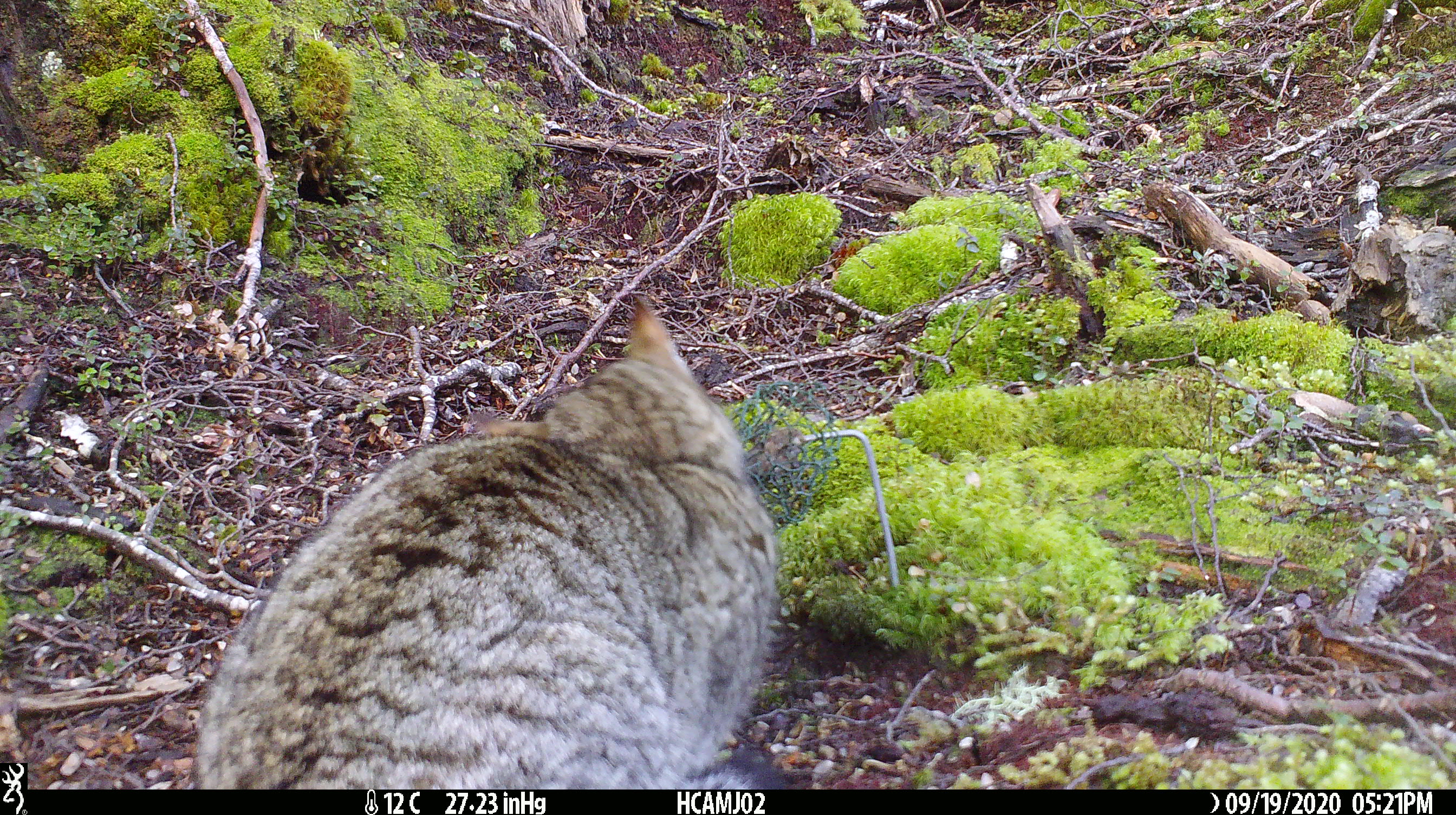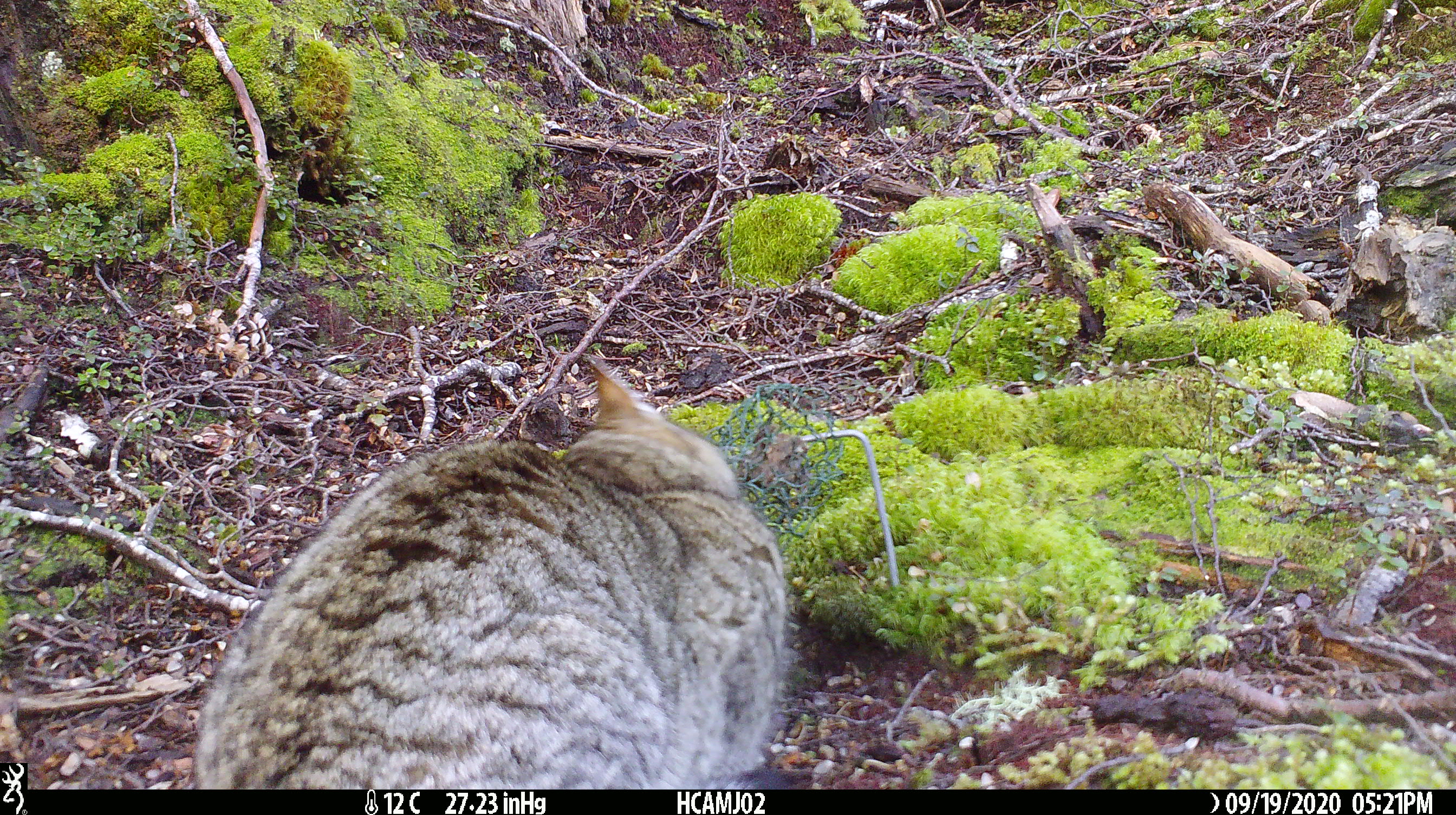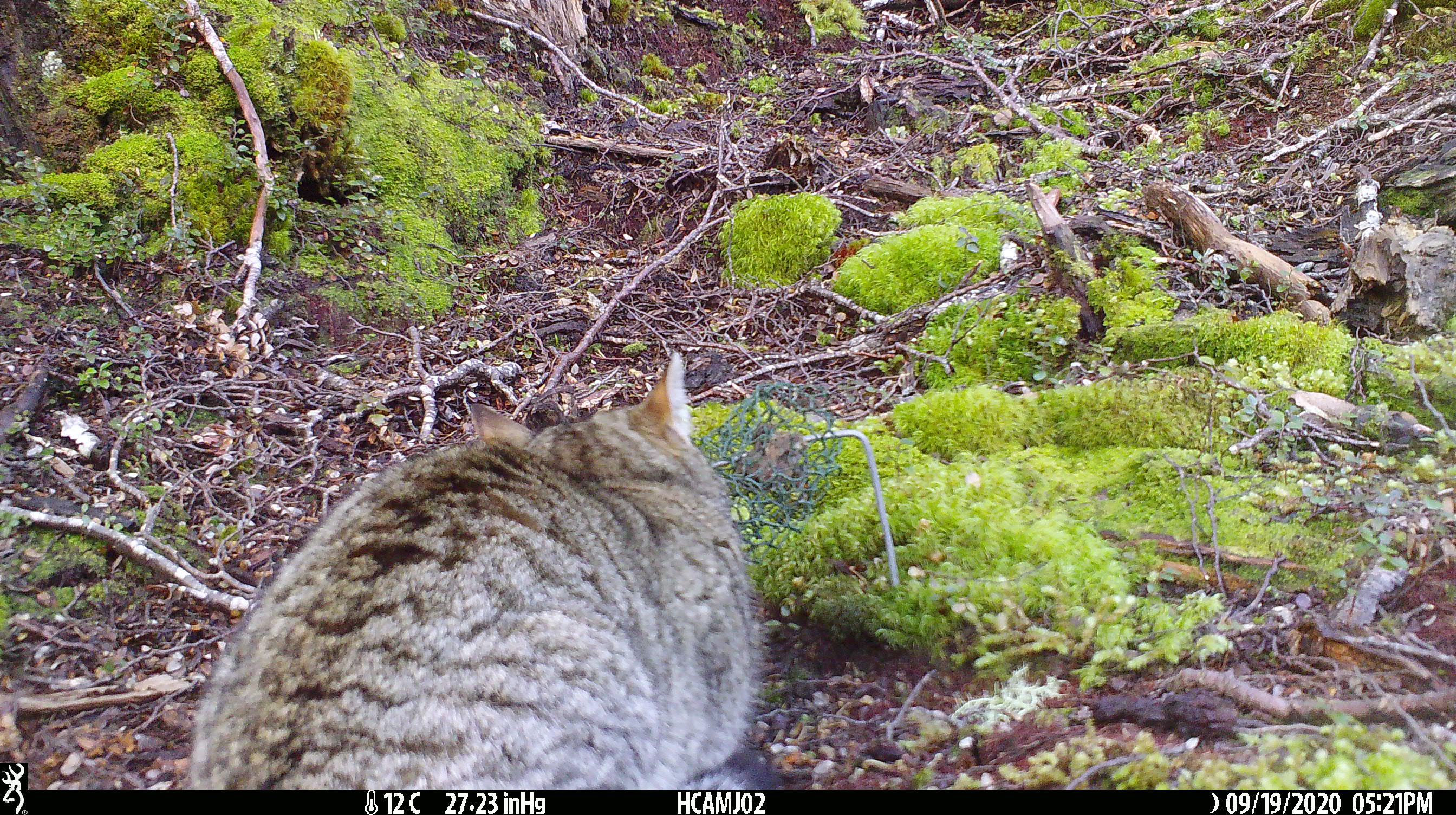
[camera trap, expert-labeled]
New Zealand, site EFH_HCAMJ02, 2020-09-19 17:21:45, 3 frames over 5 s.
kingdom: Animalia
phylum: Chordata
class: Mammalia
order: Carnivora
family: Felidae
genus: Felis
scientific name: Felis catus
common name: domestic cat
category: cat